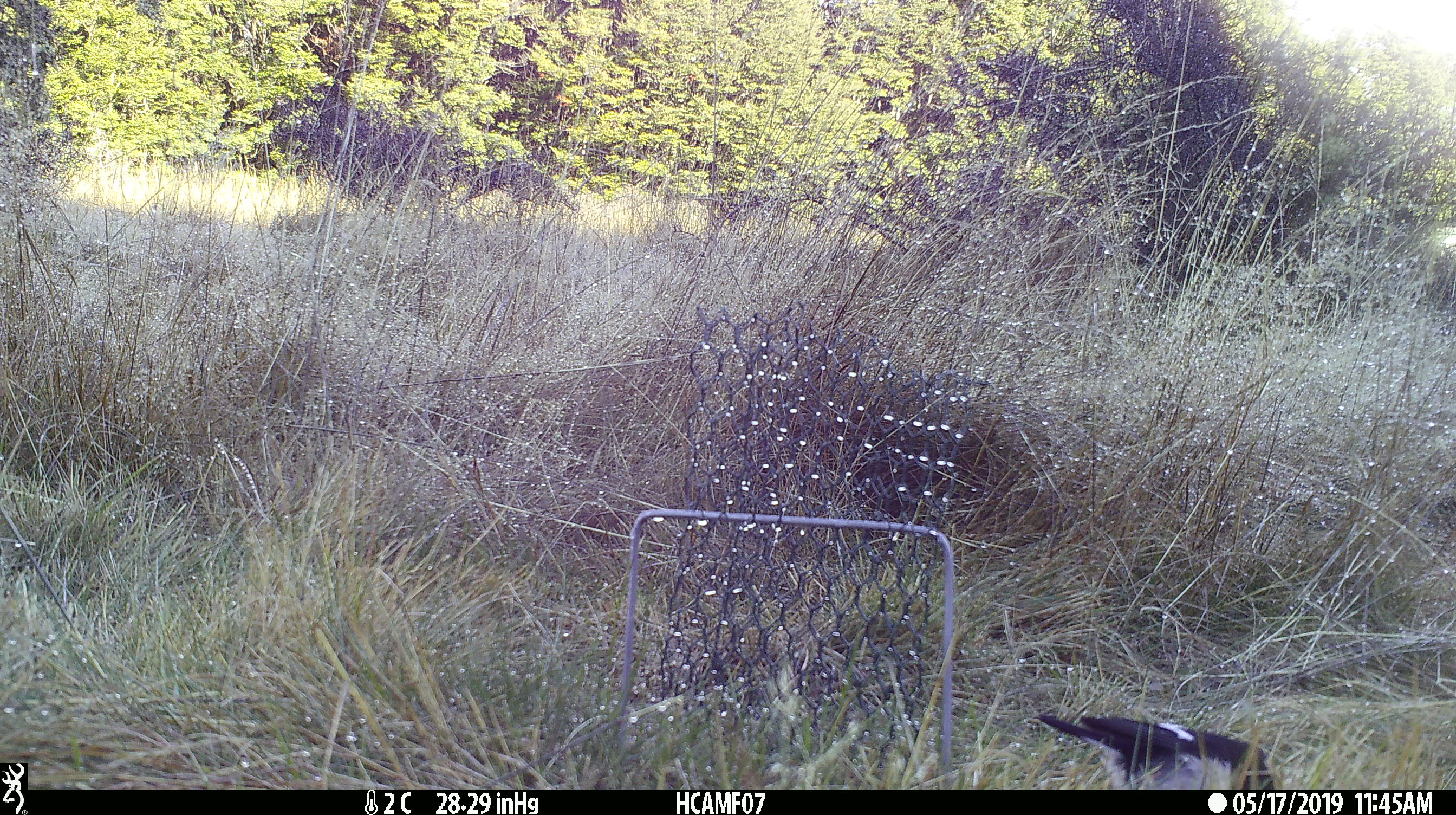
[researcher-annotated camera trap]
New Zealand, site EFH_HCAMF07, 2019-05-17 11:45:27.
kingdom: Animalia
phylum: Chordata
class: Aves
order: Passeriformes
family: Petroicidae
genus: Petroica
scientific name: Petroica macrocephala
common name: tomtit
Tomtit (Petroica macrocephala).